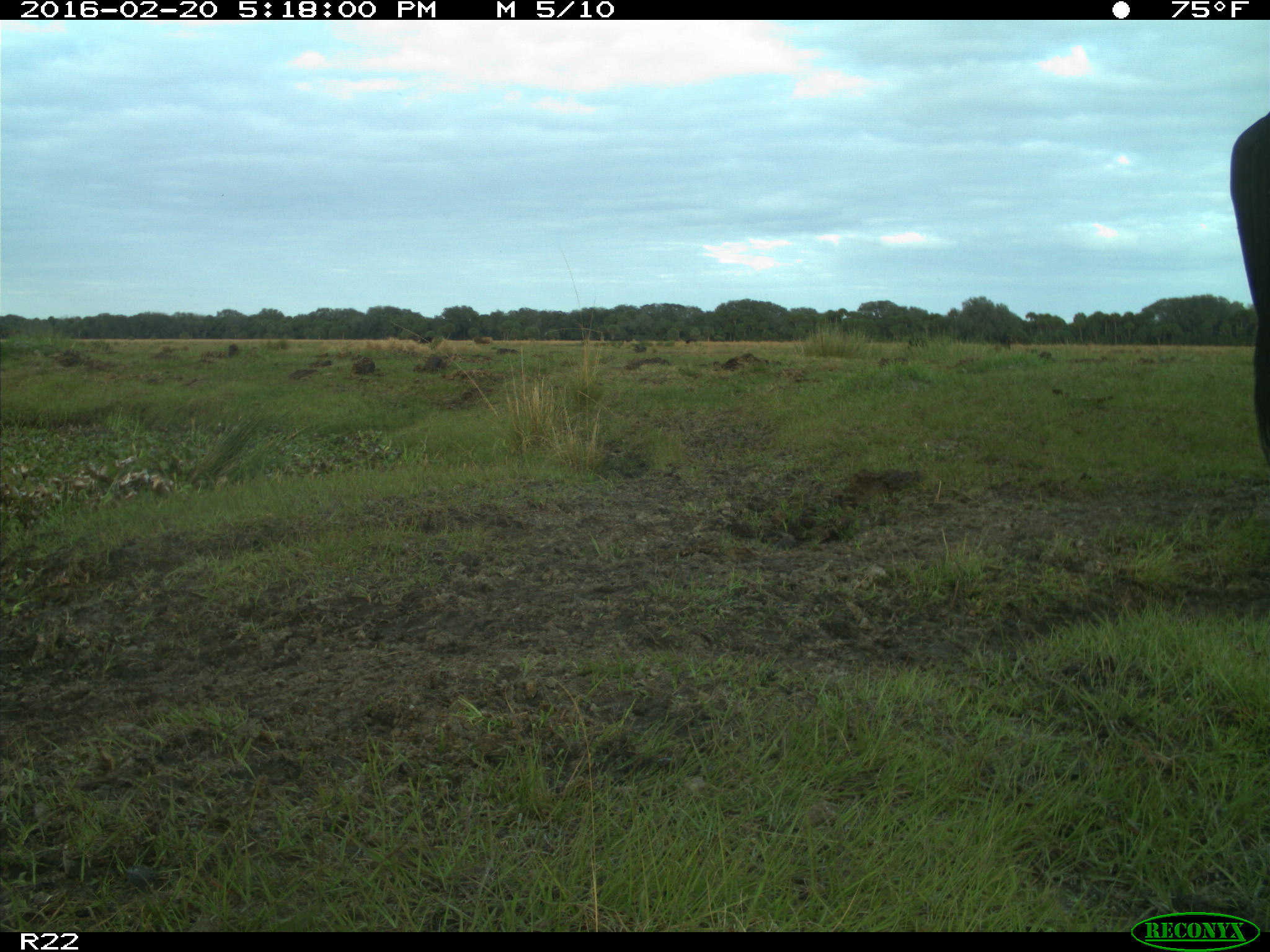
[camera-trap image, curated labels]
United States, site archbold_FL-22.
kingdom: Animalia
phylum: Chordata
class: Mammalia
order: Artiodactyla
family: Bovidae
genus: Bos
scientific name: Bos taurus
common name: domestic cow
Bos taurus (domestic cow).